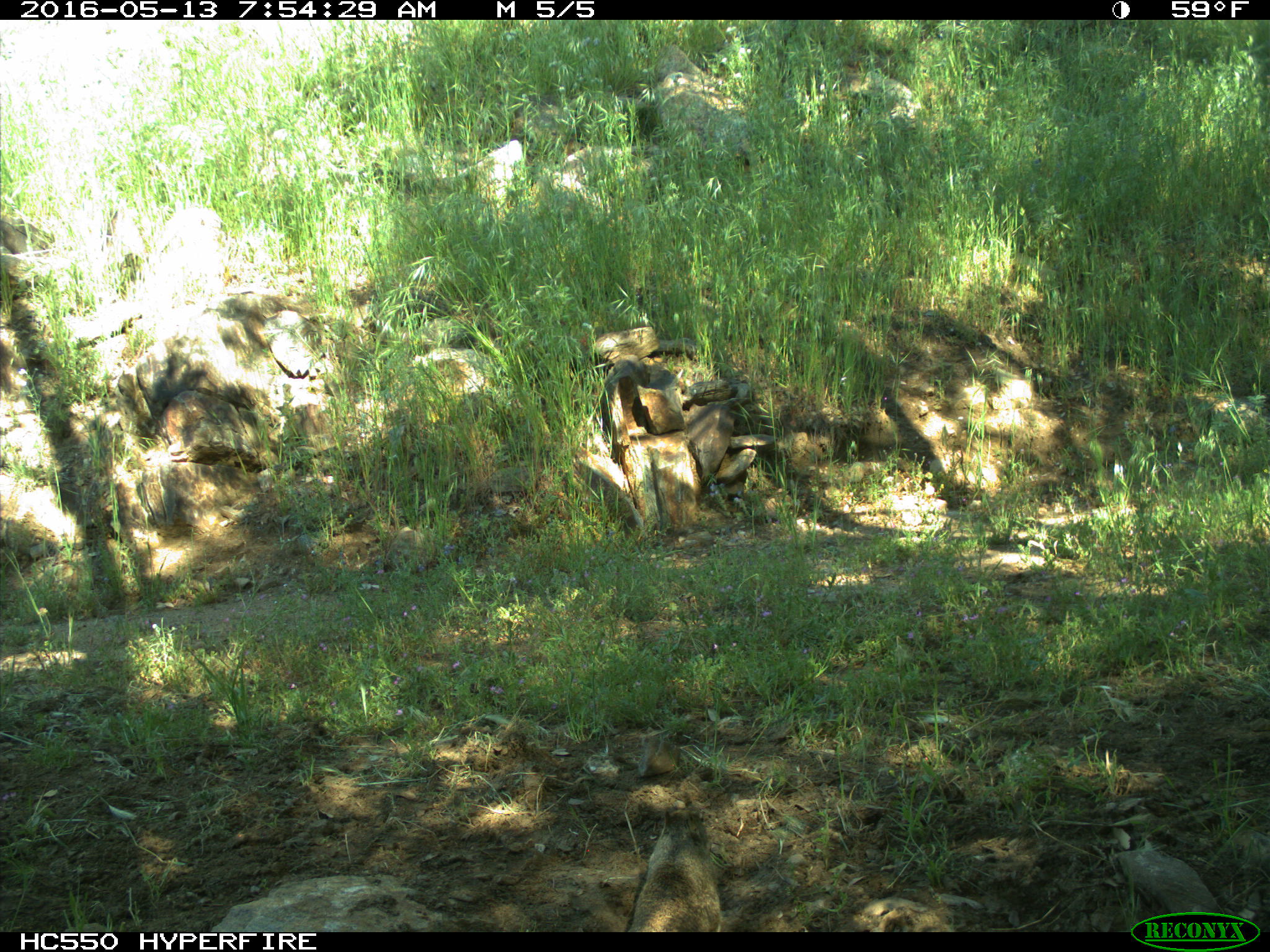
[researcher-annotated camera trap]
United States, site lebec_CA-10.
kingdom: Animalia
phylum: Chordata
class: Mammalia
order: Rodentia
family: Sciuridae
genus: Otospermophilus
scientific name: Otospermophilus beecheyi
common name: california ground squirrel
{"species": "Otospermophilus beecheyi (california ground squirrel)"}